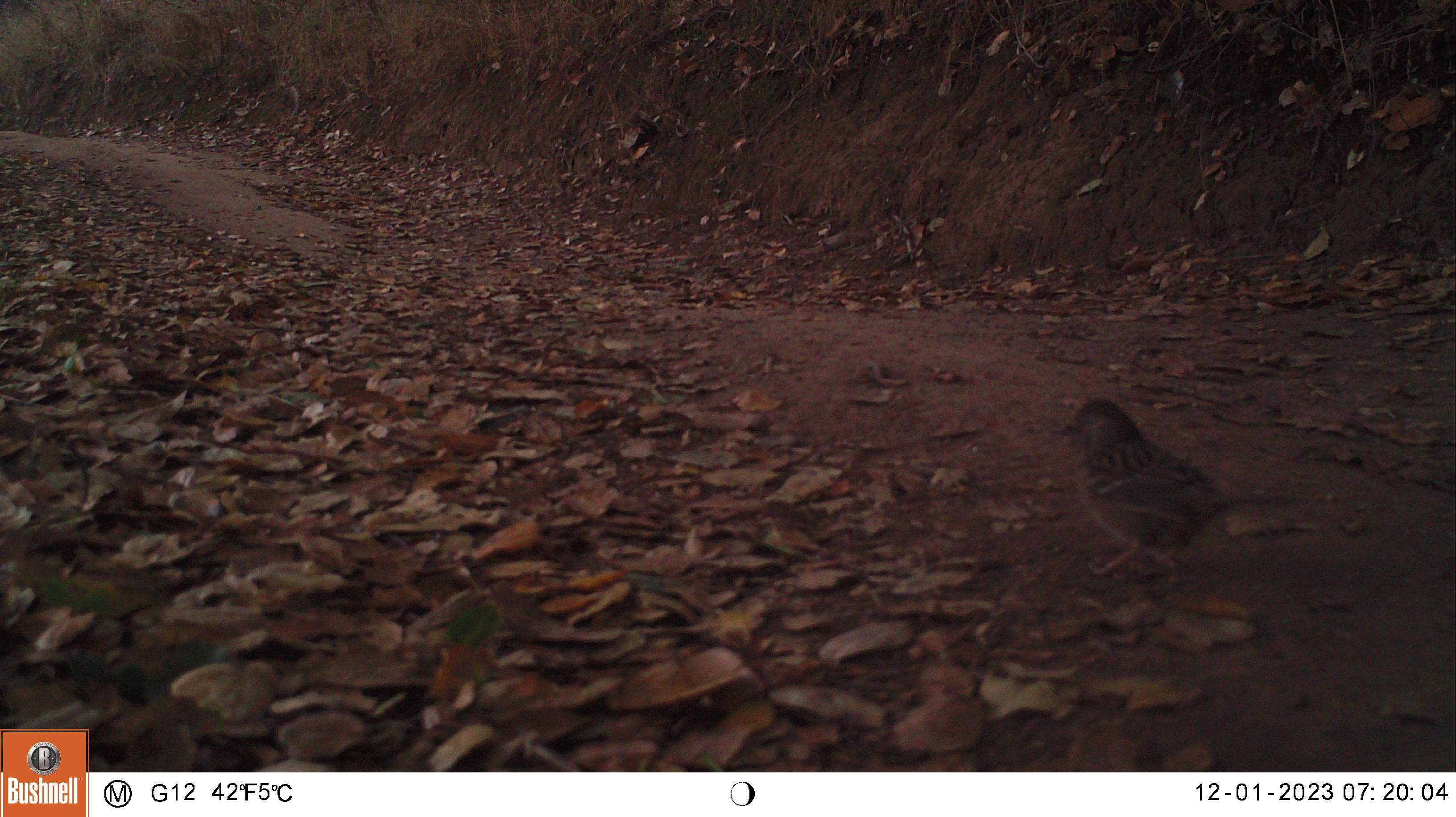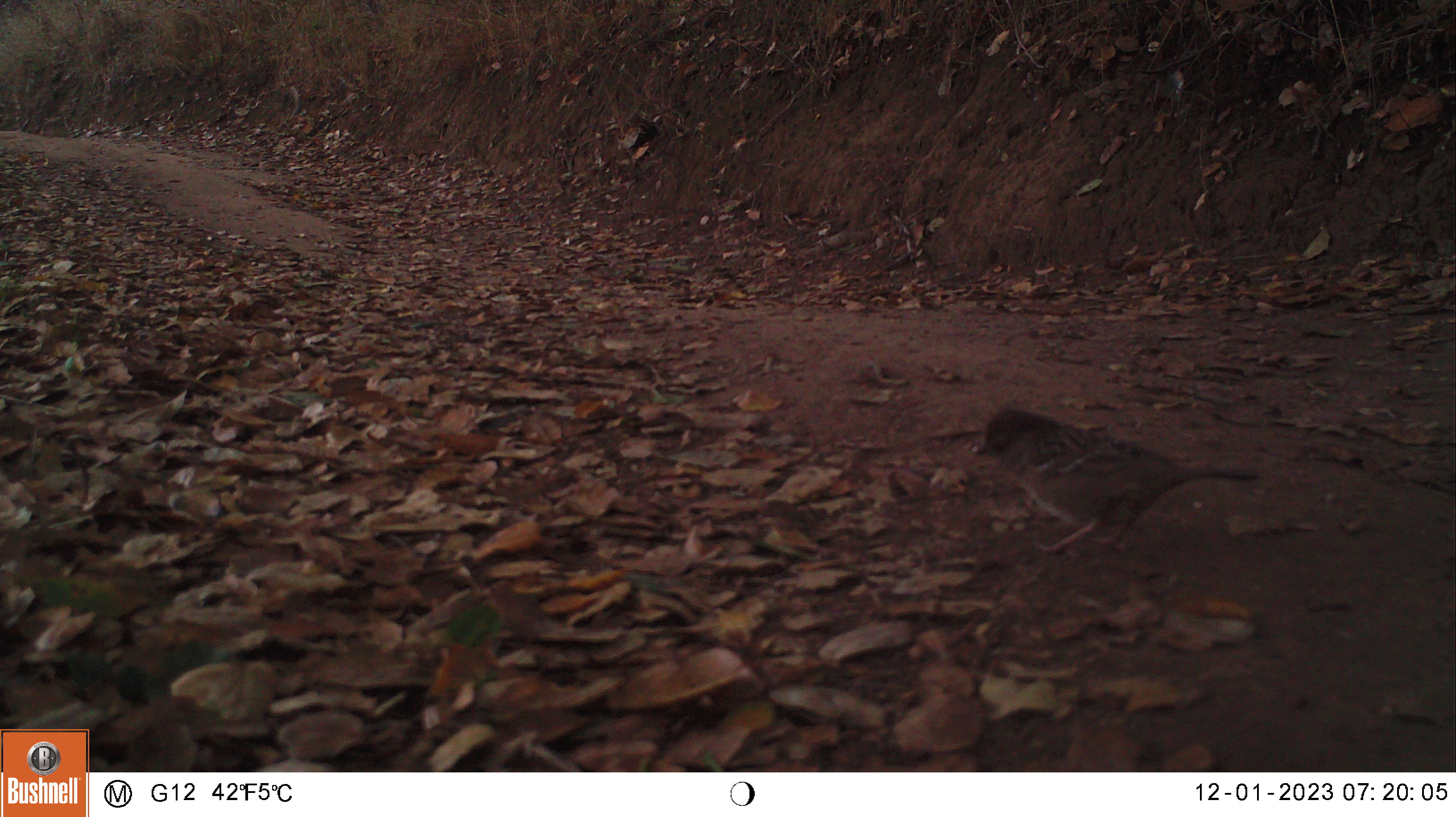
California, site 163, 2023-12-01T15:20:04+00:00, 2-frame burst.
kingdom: Animalia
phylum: Chordata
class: Aves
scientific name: Aves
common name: bird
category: unknown bird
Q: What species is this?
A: Unknown bird (bird) (Aves).